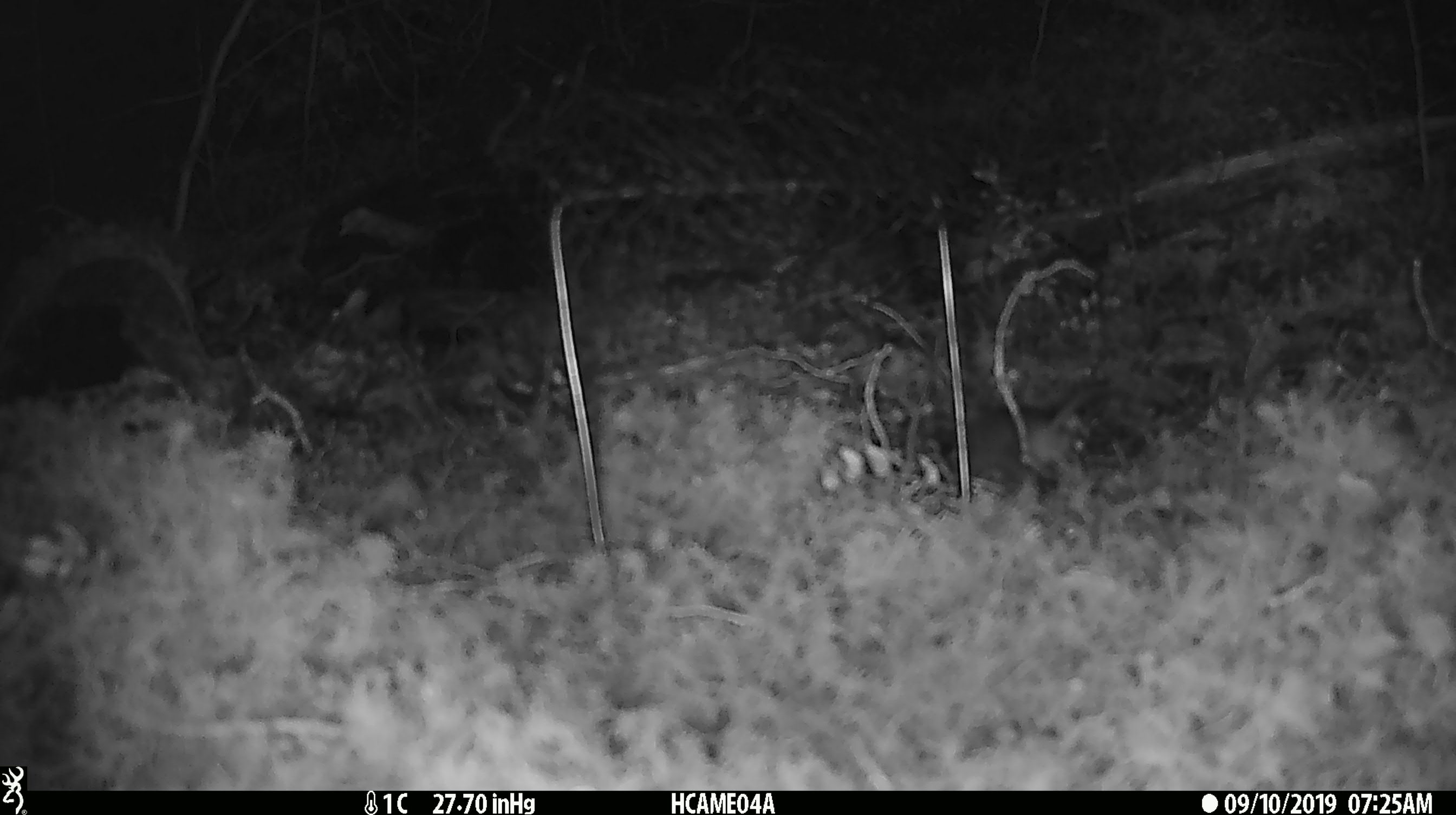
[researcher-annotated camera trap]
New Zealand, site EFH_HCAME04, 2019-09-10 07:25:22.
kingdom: Animalia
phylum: Chordata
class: Mammalia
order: Rodentia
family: Muridae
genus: Mus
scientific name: Mus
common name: mouse